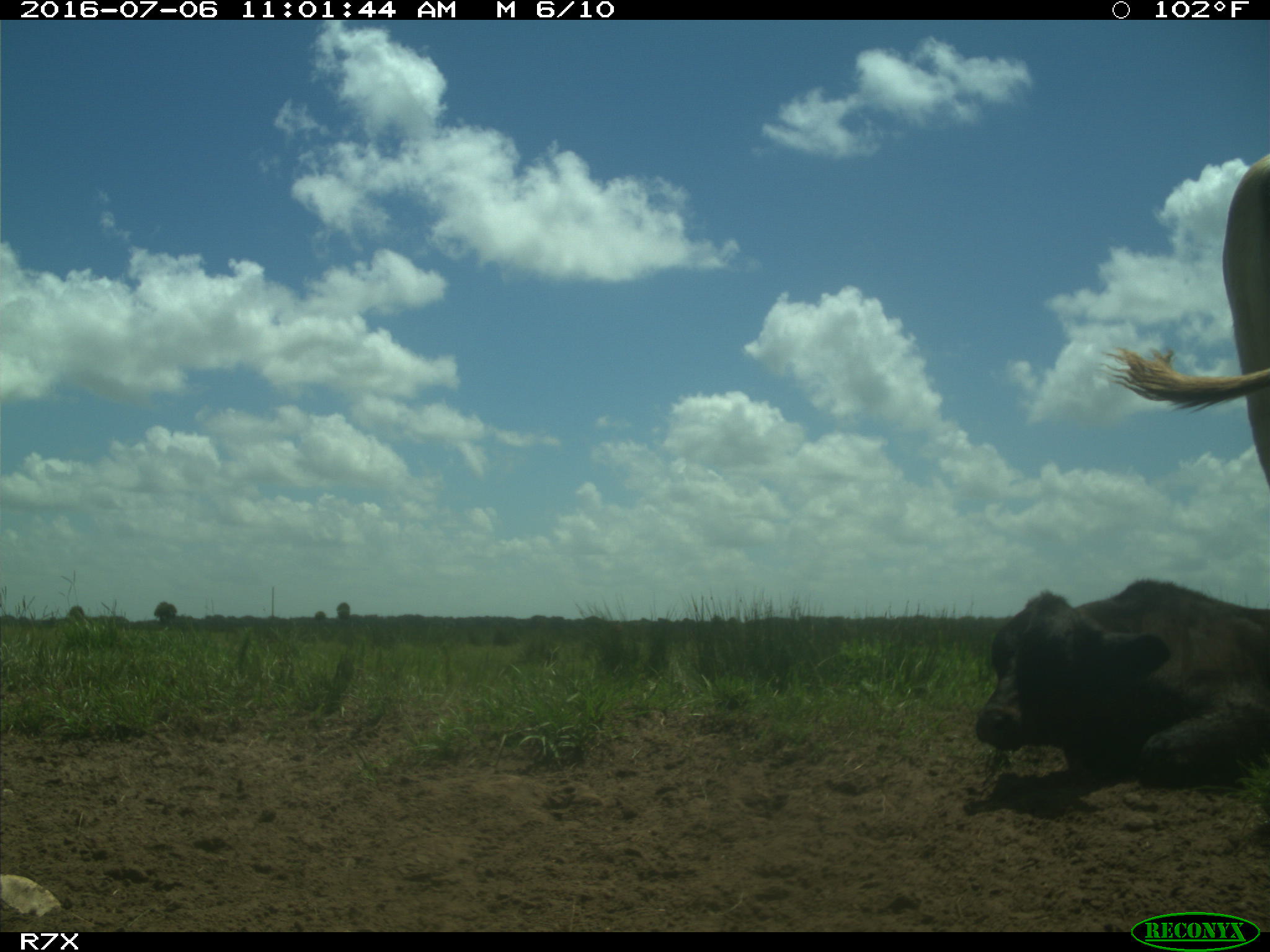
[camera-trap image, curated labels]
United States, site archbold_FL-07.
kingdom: Animalia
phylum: Chordata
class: Mammalia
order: Artiodactyla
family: Bovidae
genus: Bos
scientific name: Bos taurus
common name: domestic cow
Bos taurus (domestic cow).